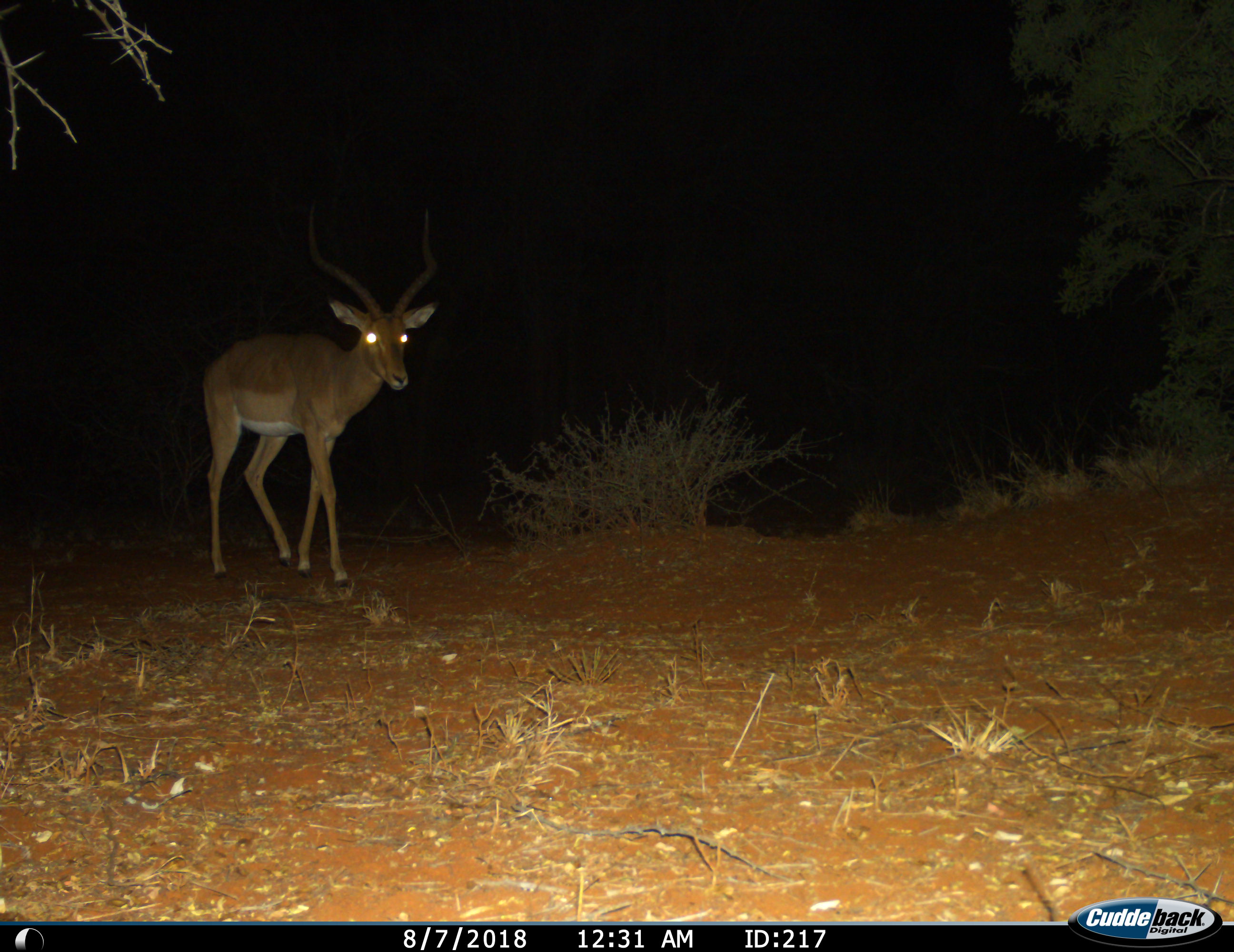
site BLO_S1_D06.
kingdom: Animalia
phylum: Chordata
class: Mammalia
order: Artiodactyla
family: Bovidae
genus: Aepyceros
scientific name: Aepyceros melampus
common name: impala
Impala (Aepyceros melampus), count 1. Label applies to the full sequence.